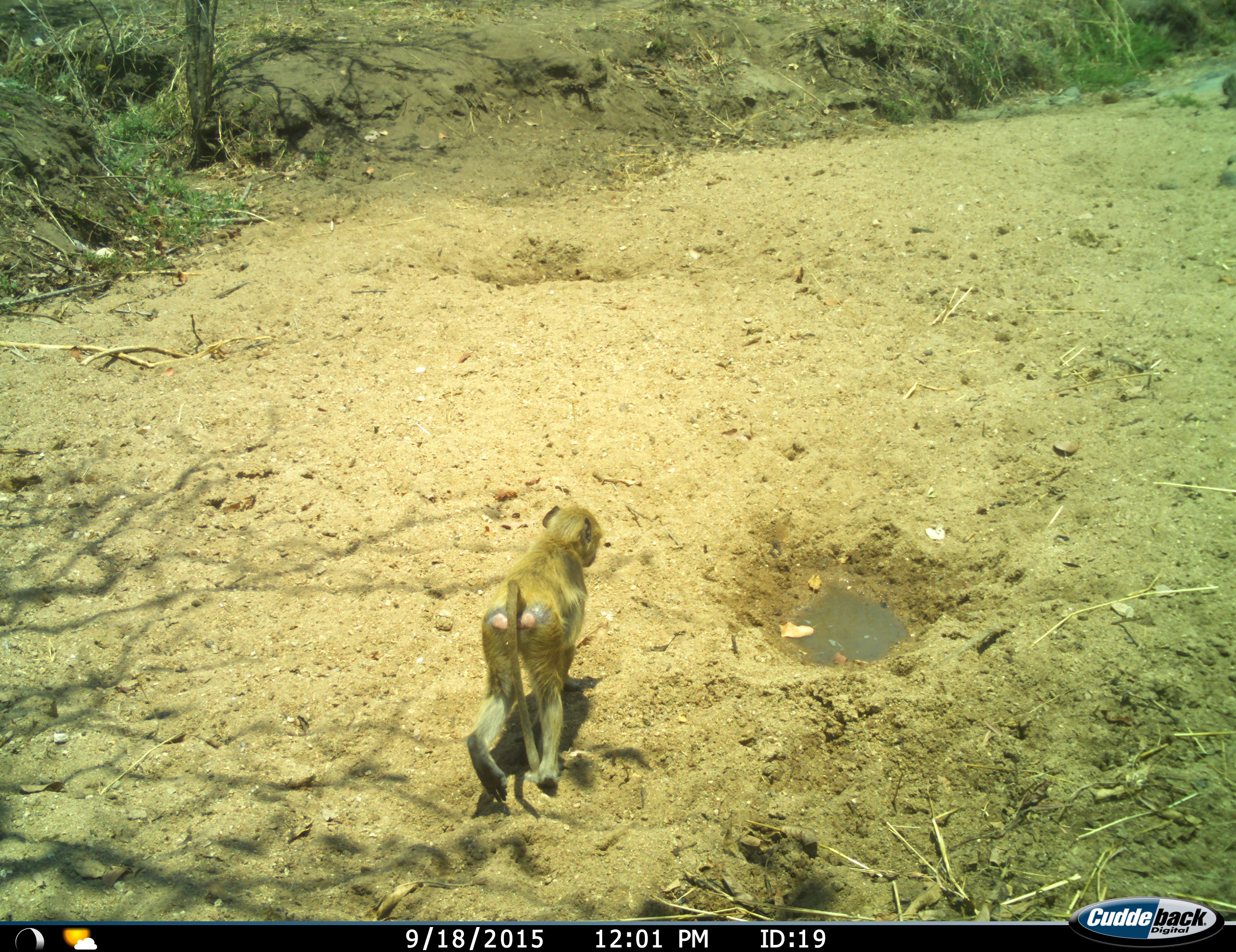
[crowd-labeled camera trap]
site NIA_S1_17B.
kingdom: Animalia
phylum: Chordata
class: Mammalia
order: Primates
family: Cercopithecidae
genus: Papio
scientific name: Papio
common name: baboon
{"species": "baboon (Papio)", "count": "1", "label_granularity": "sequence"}